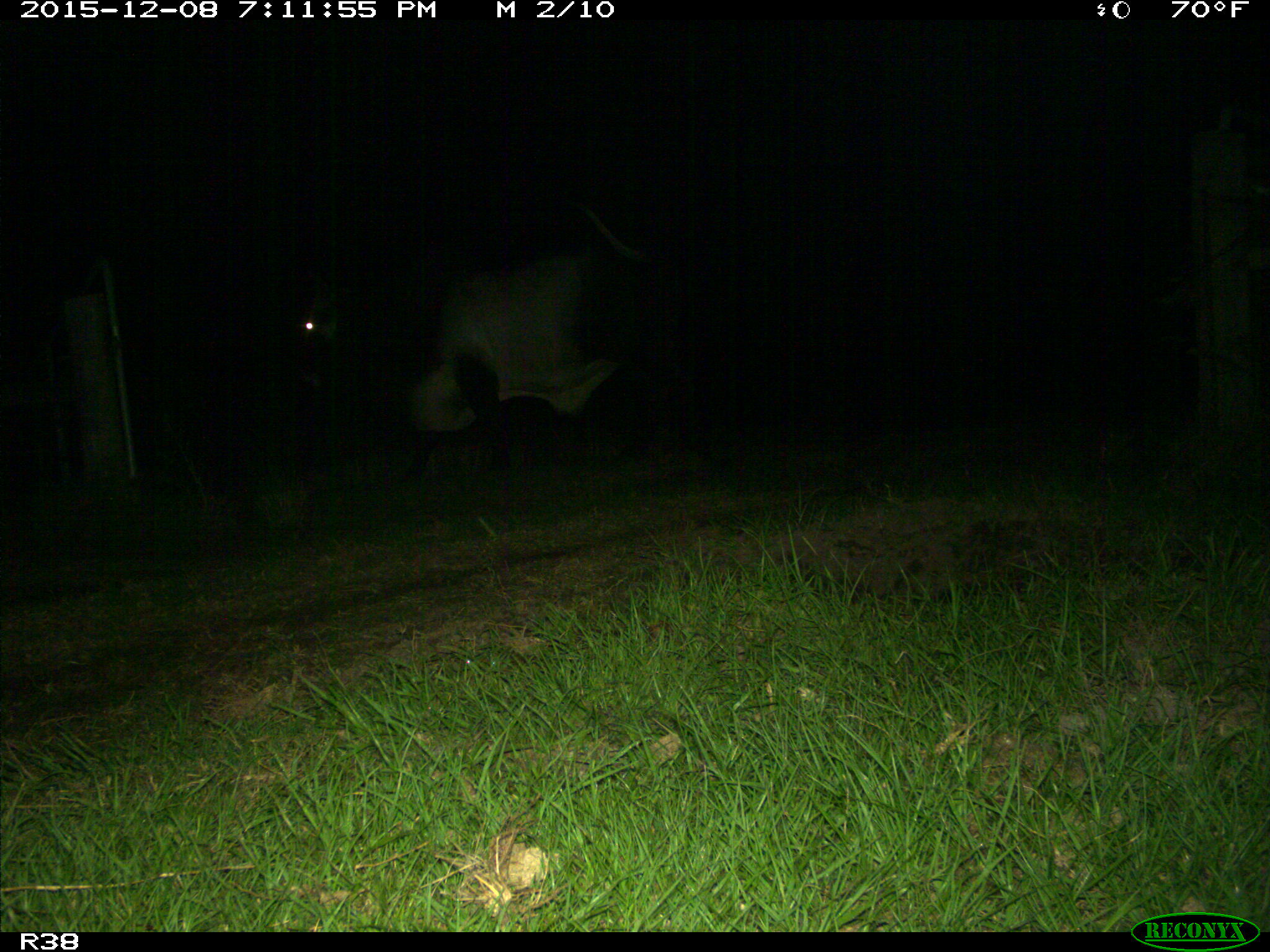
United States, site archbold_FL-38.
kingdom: Animalia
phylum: Chordata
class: Mammalia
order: Artiodactyla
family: Bovidae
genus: Bos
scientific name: Bos taurus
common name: domestic cow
Bos taurus (domestic cow).